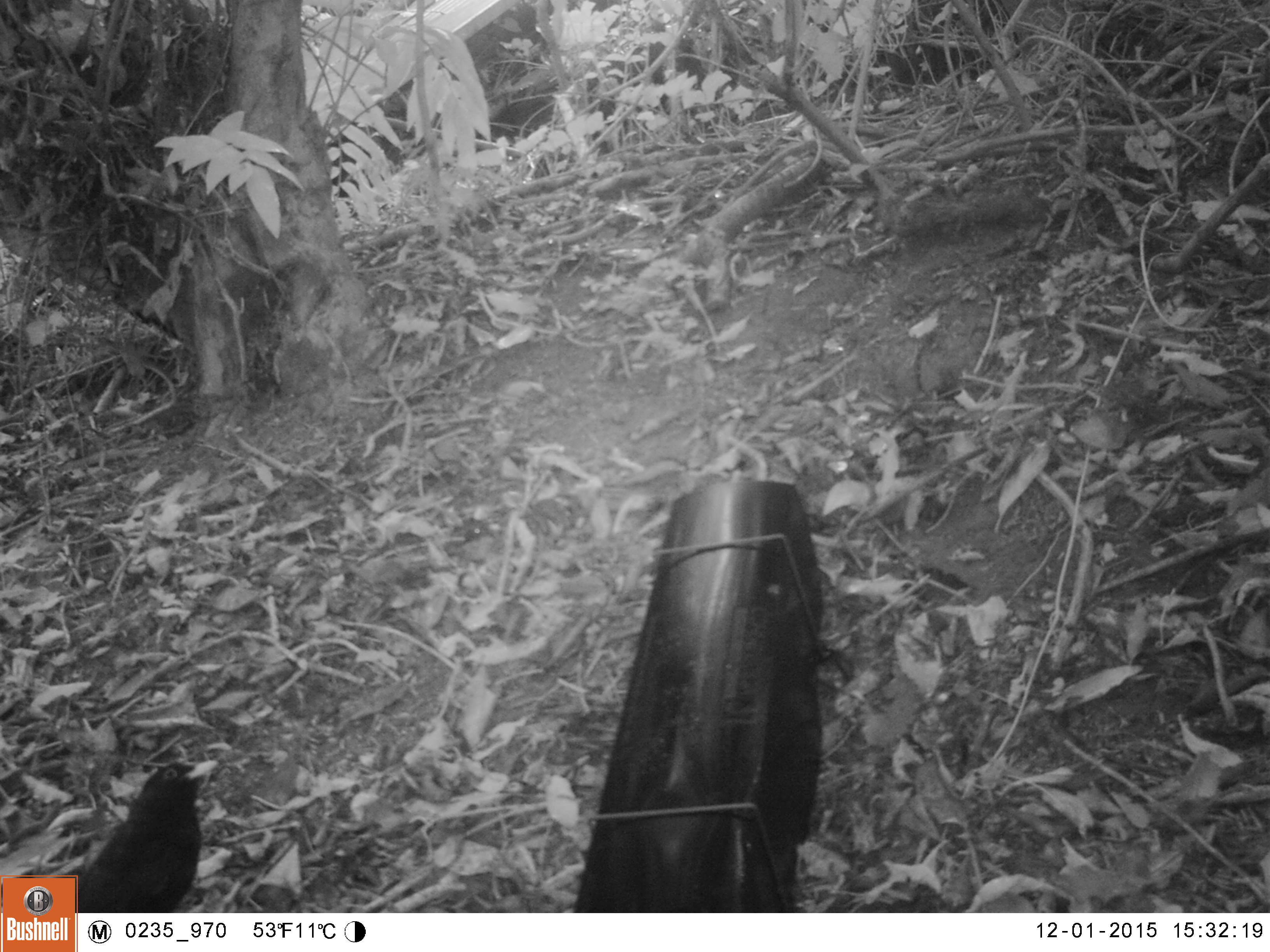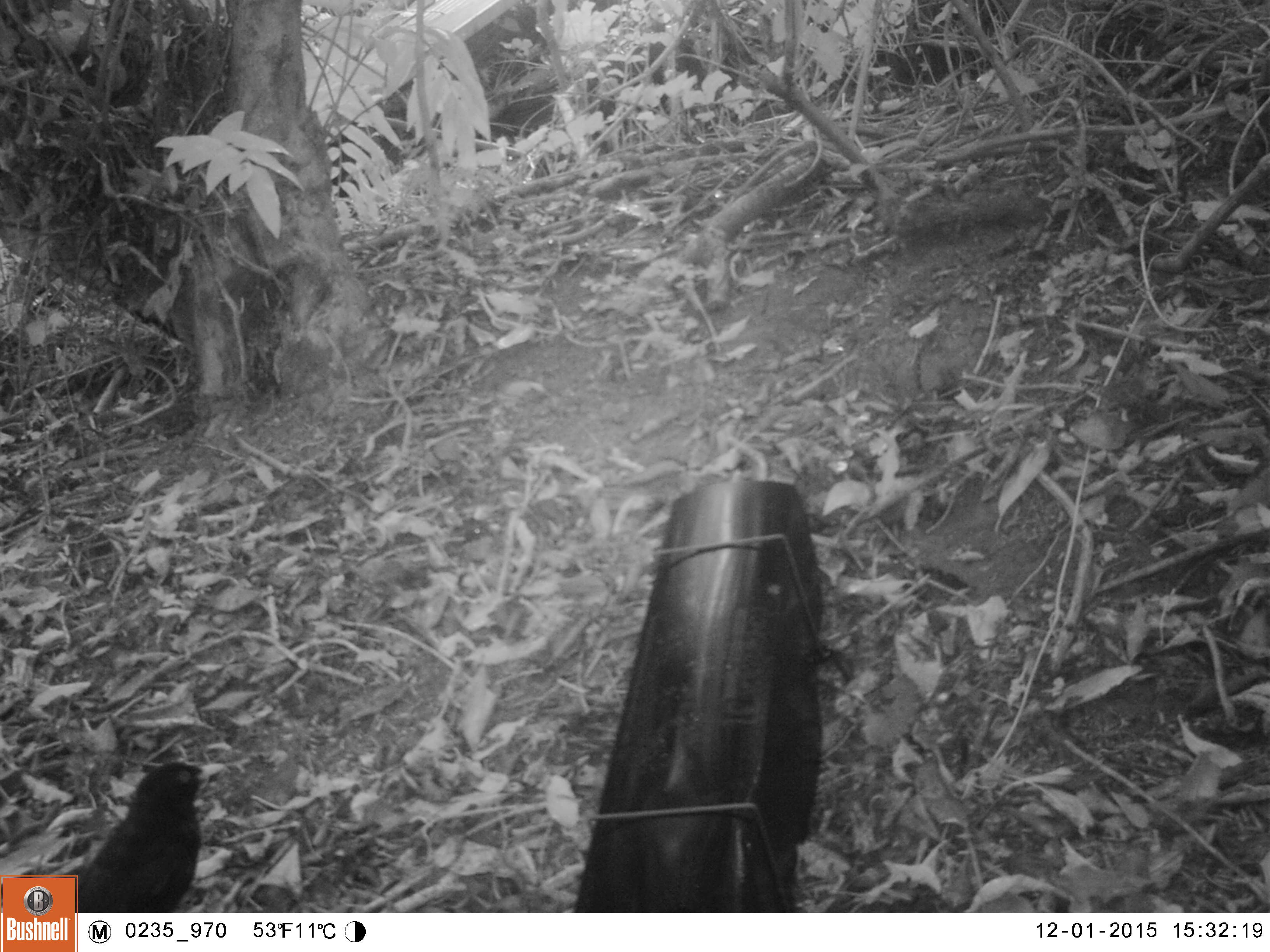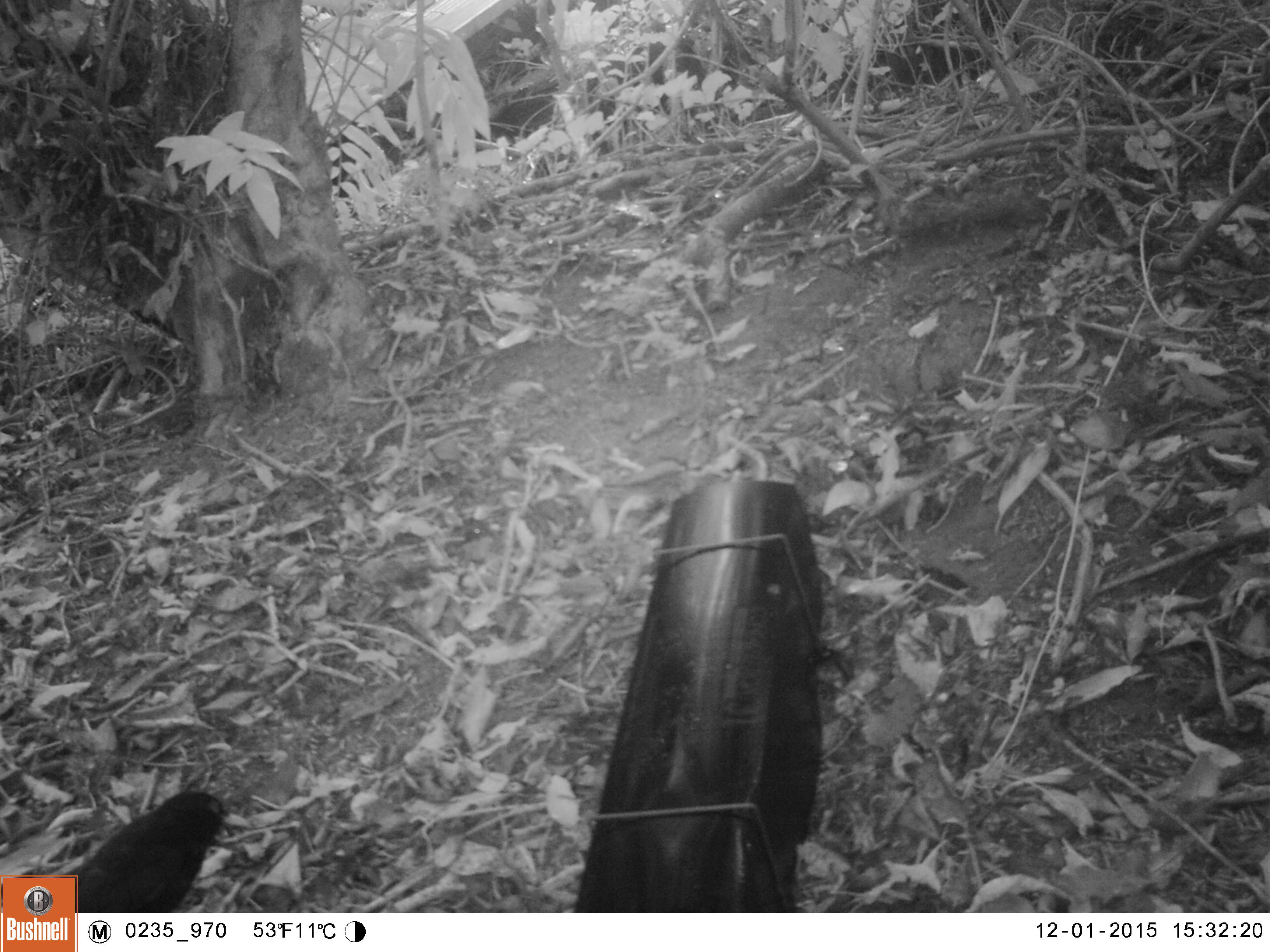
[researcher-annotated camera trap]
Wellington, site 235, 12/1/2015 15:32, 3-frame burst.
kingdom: Animalia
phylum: Chordata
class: Aves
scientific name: Aves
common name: bird